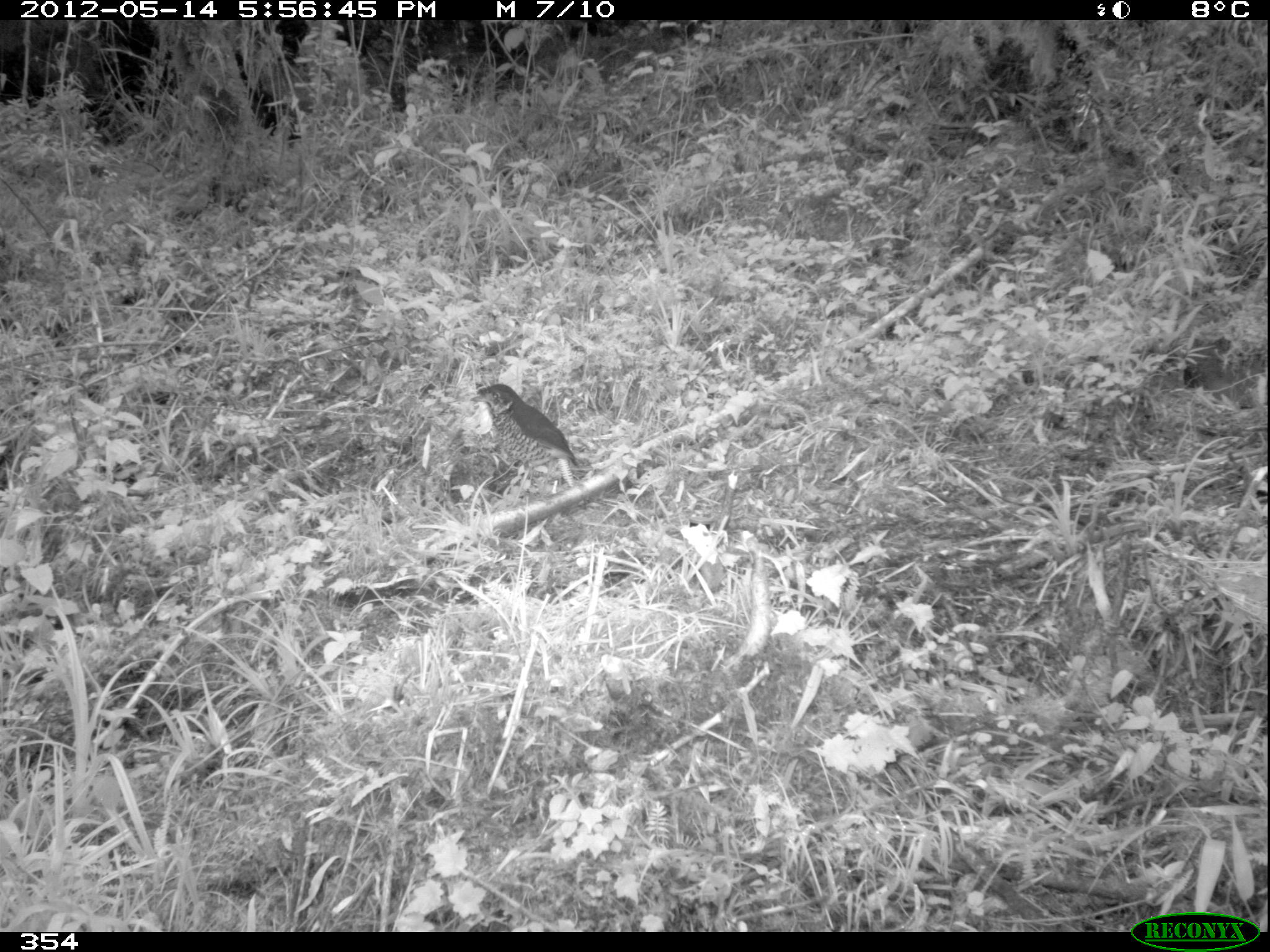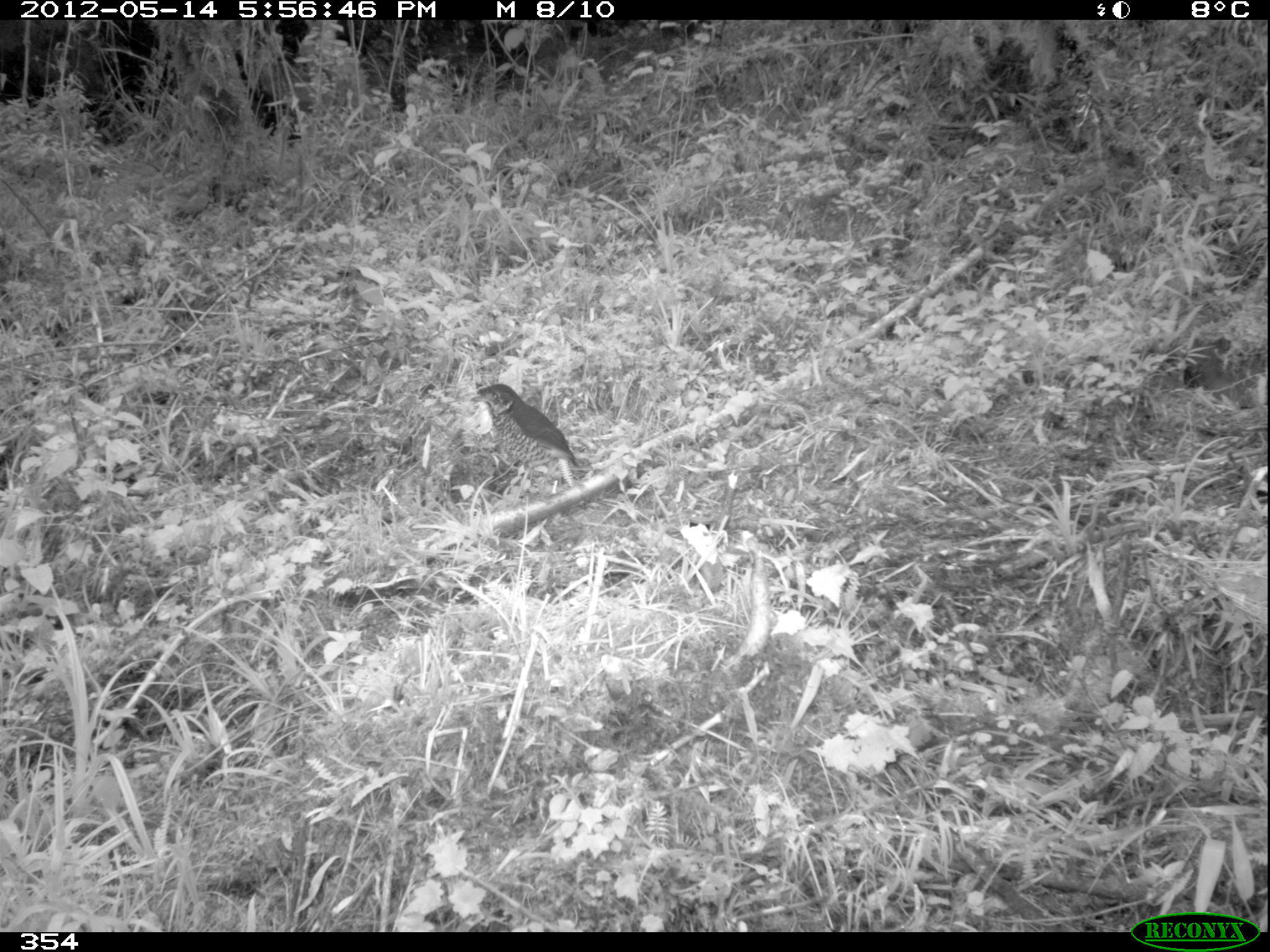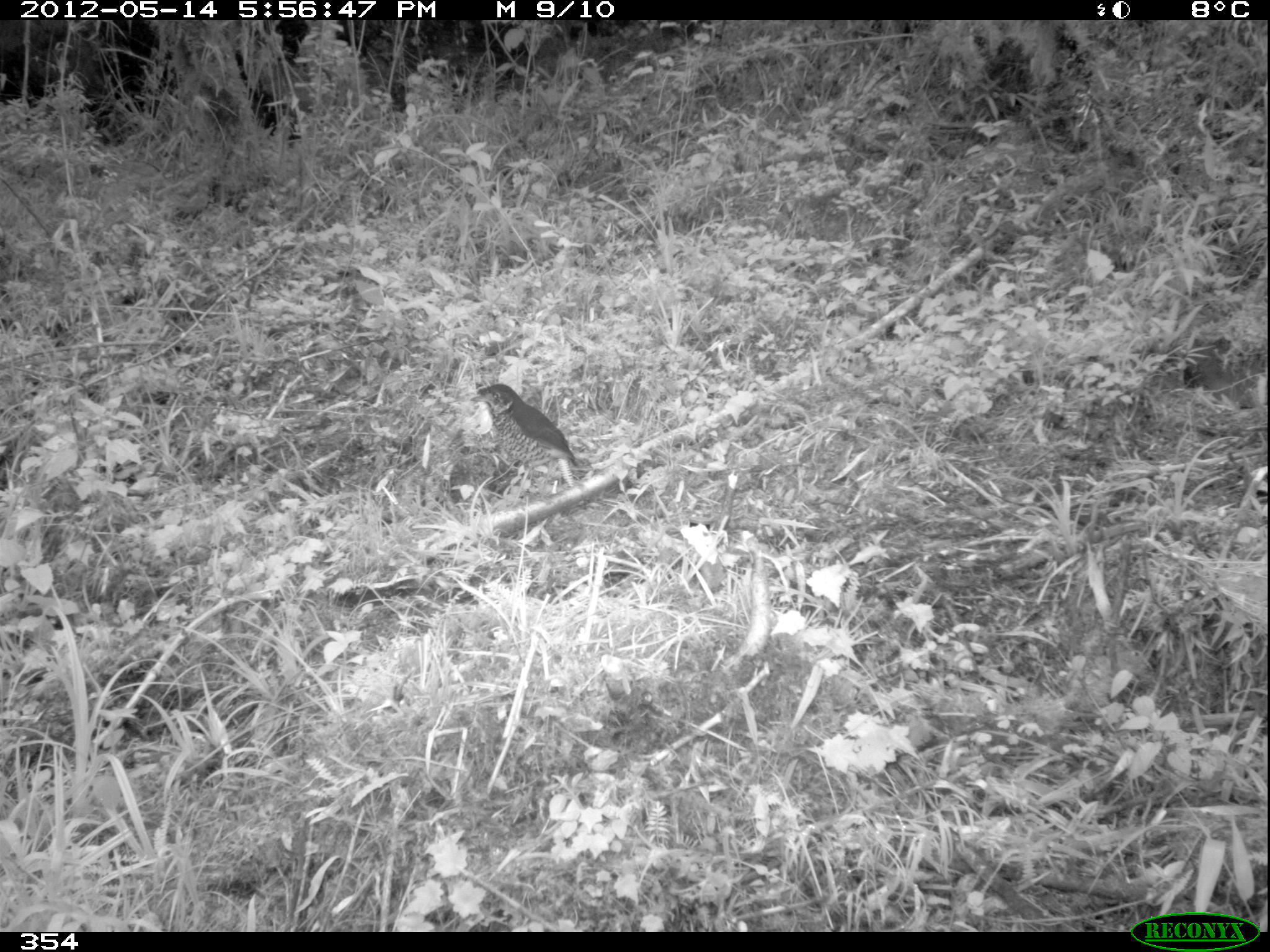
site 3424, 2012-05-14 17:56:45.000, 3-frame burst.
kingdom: Animalia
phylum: Chordata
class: Aves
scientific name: Aves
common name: bird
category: unknown bird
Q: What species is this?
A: Unknown bird (bird) (Aves).